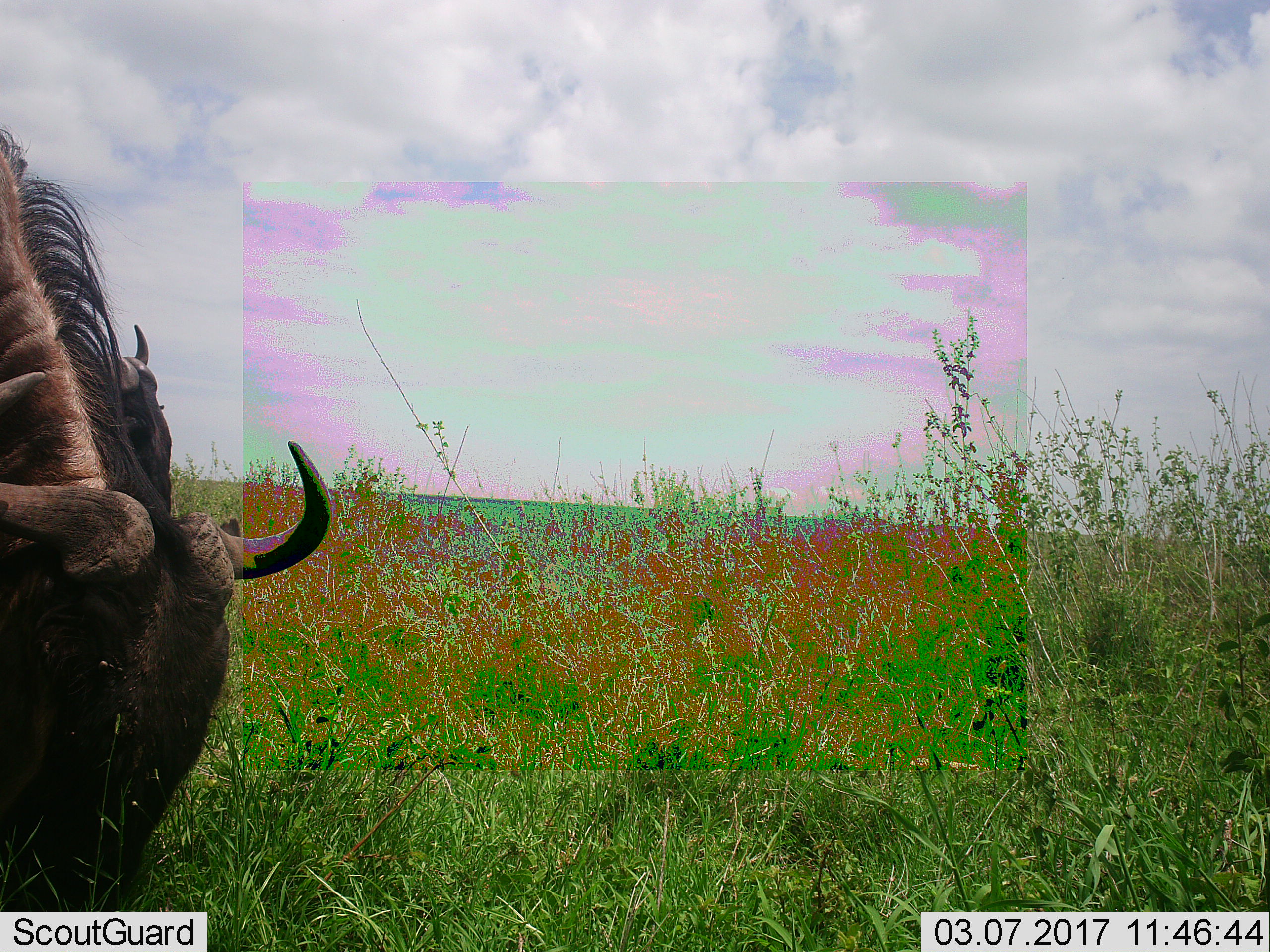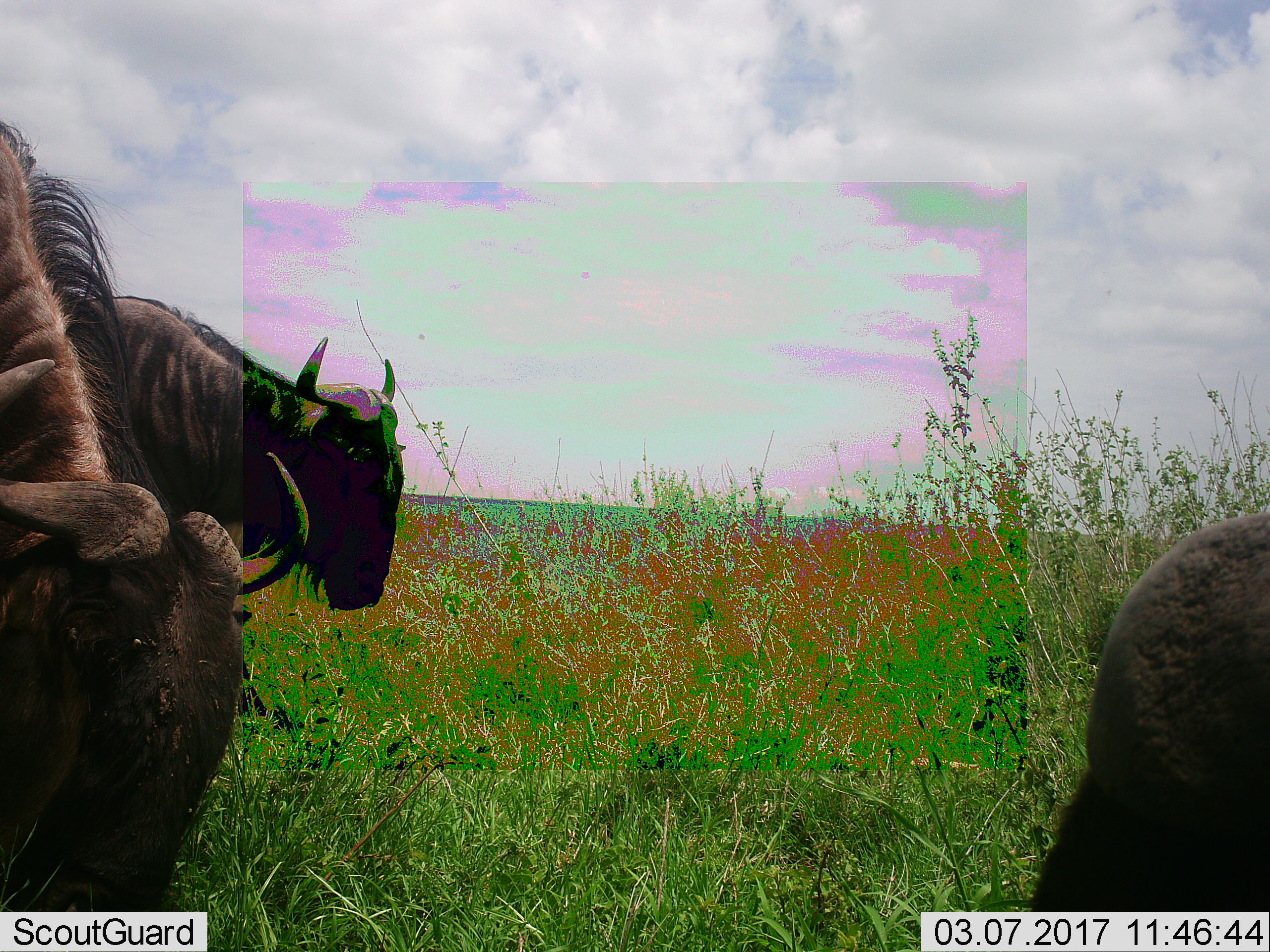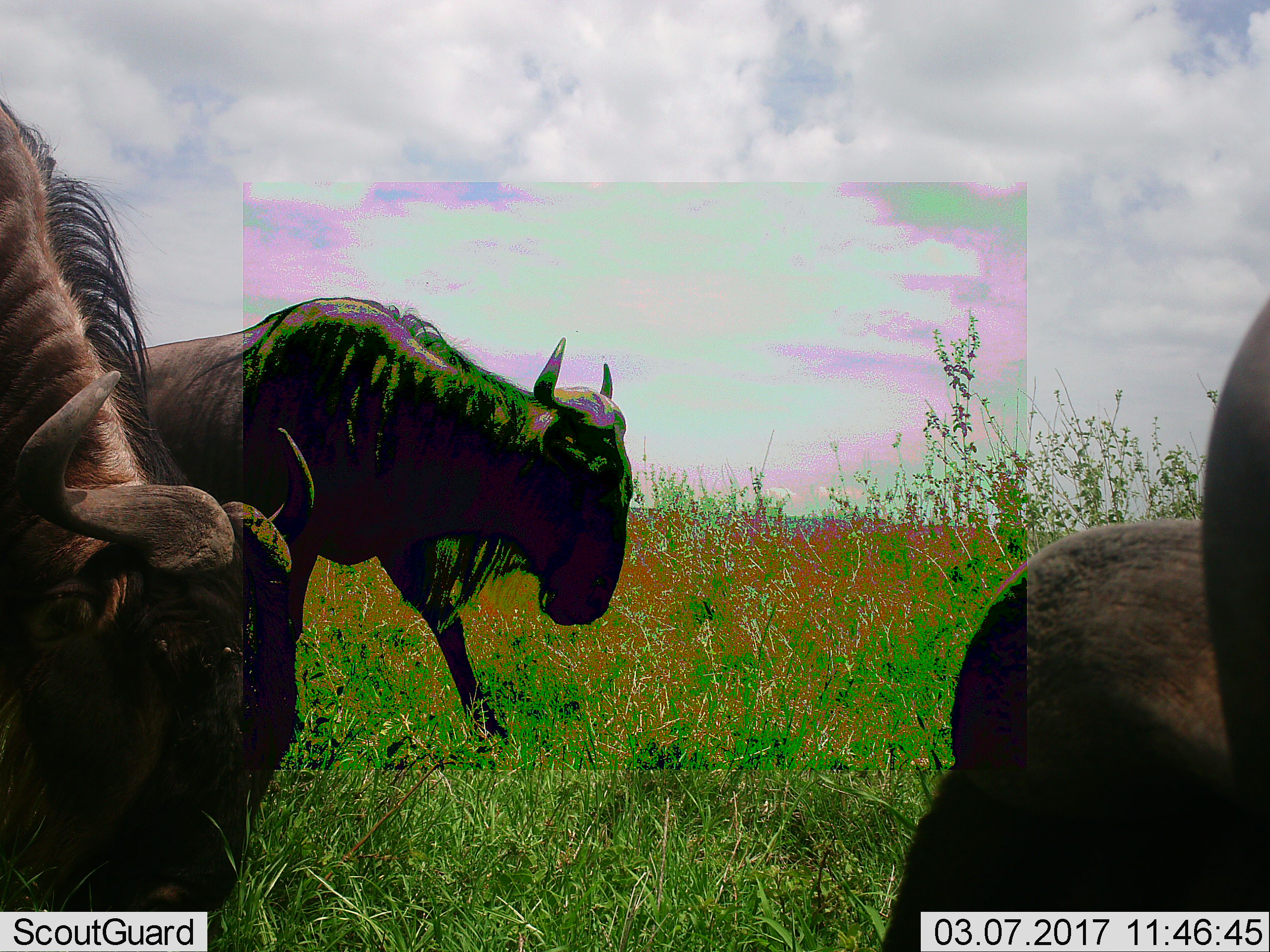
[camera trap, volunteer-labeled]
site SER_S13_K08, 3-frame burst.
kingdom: Animalia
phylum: Chordata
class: Mammalia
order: Artiodactyla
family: Bovidae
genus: Connochaetes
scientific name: Connochaetes taurinus taurinus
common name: blue wildebeest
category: wildebeestblue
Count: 3.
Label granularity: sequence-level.